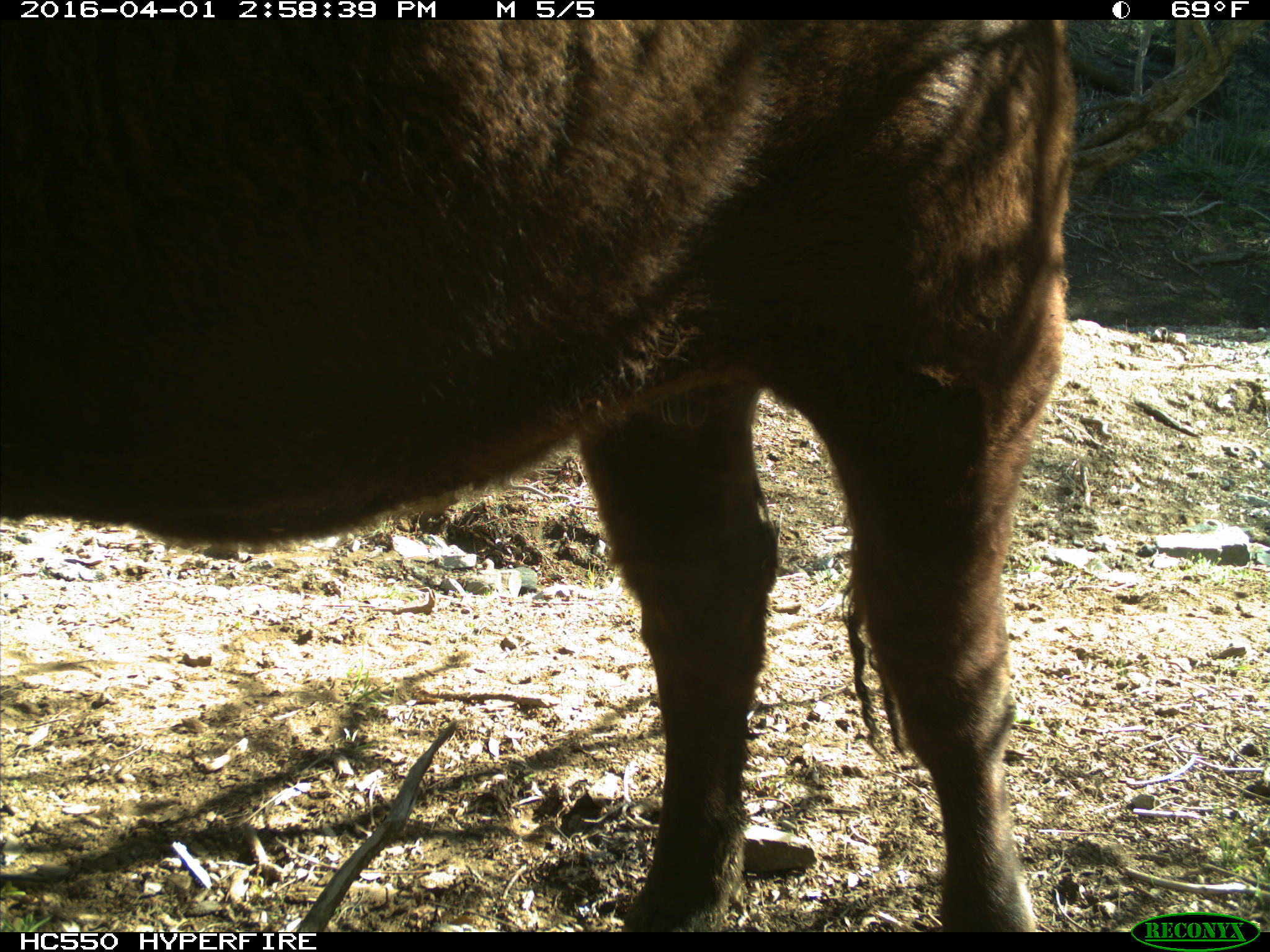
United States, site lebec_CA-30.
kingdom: Animalia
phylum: Chordata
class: Mammalia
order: Artiodactyla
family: Bovidae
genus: Bos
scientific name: Bos taurus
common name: domestic cow